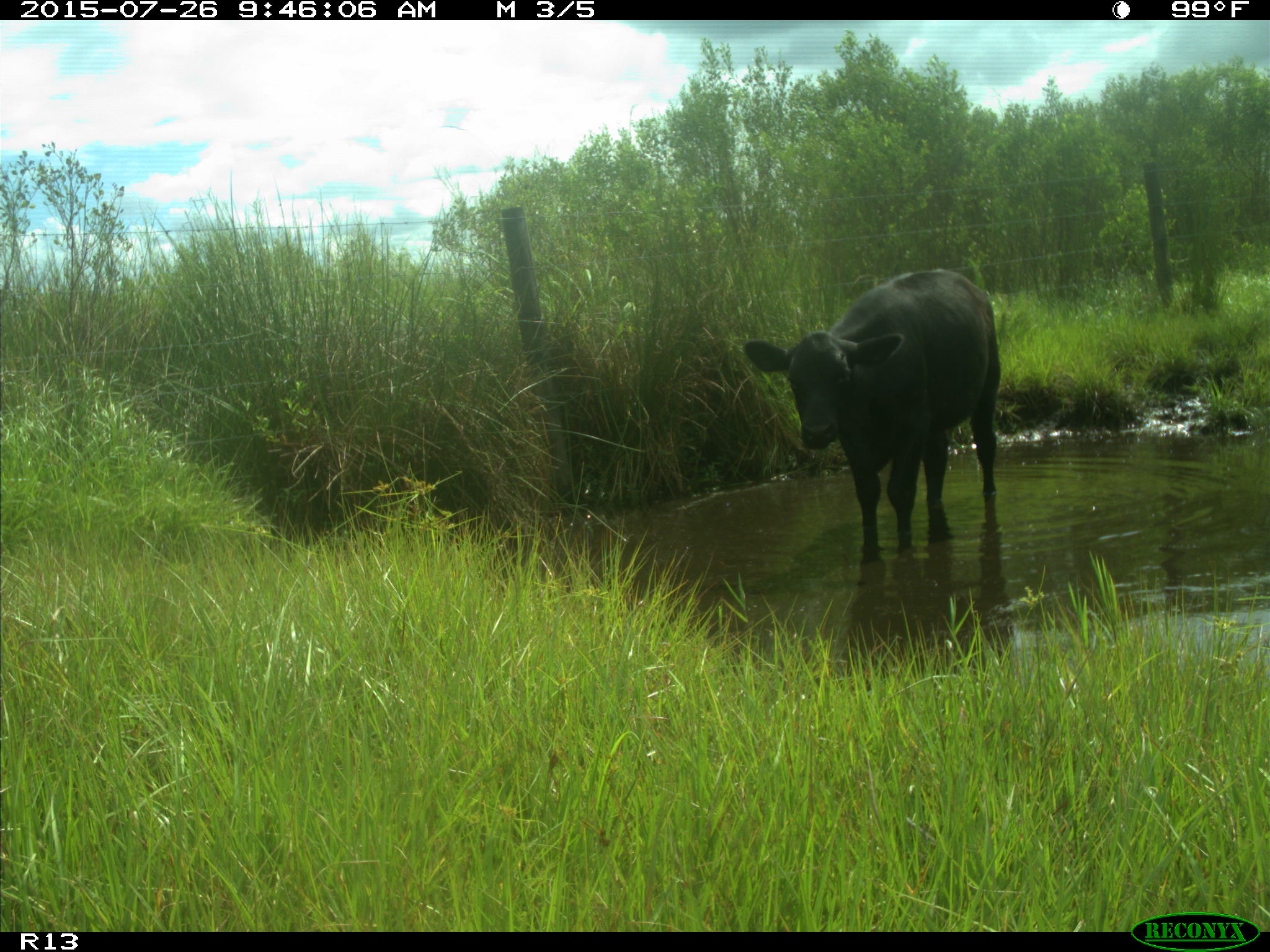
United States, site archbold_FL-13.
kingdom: Animalia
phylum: Chordata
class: Mammalia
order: Artiodactyla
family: Bovidae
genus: Bos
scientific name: Bos taurus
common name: domestic cow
Bos taurus (domestic cow).